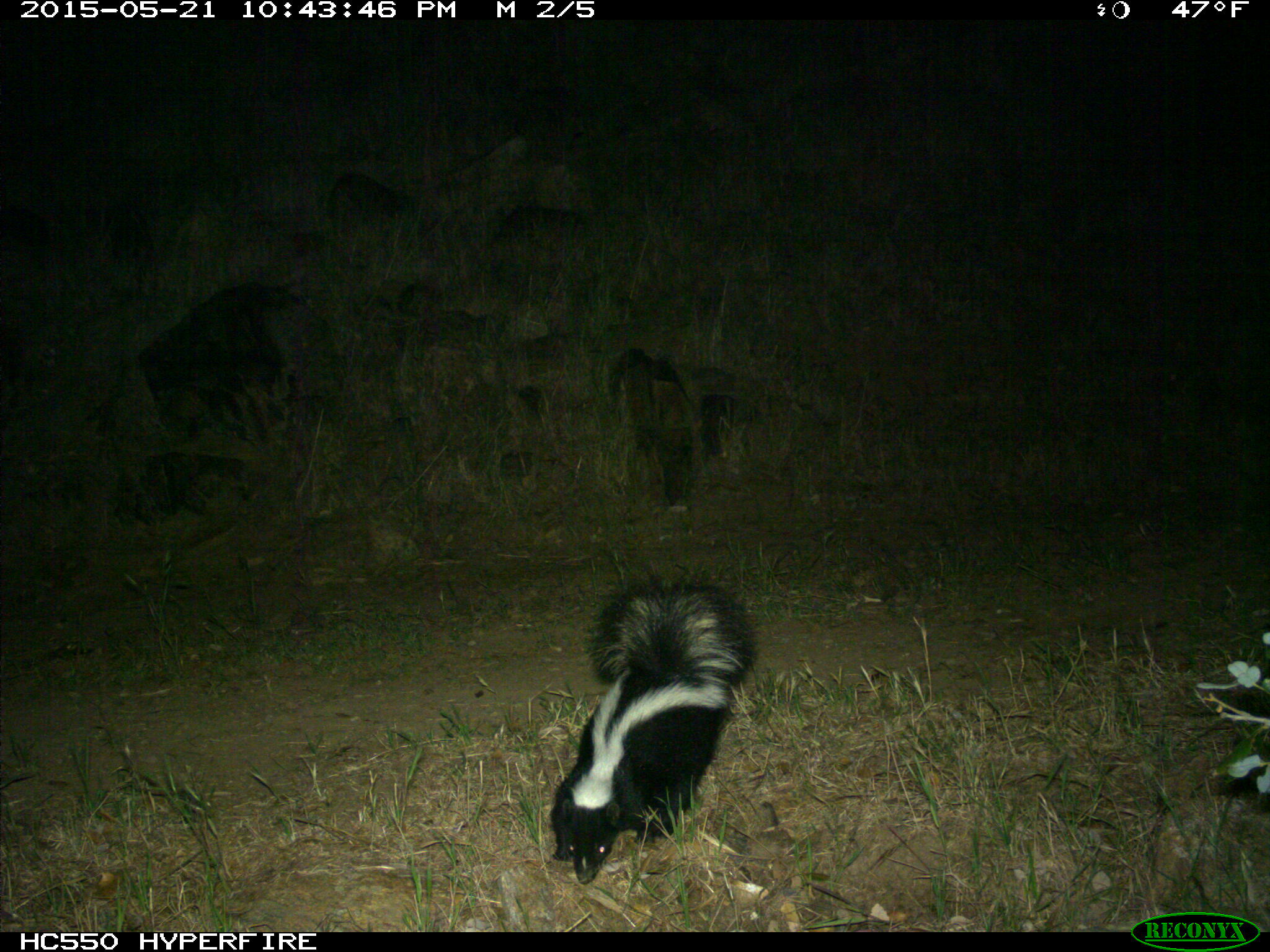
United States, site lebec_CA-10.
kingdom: Animalia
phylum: Chordata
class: Mammalia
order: Carnivora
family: Mephitidae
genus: Mephitis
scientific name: Mephitis mephitis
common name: striped skunk